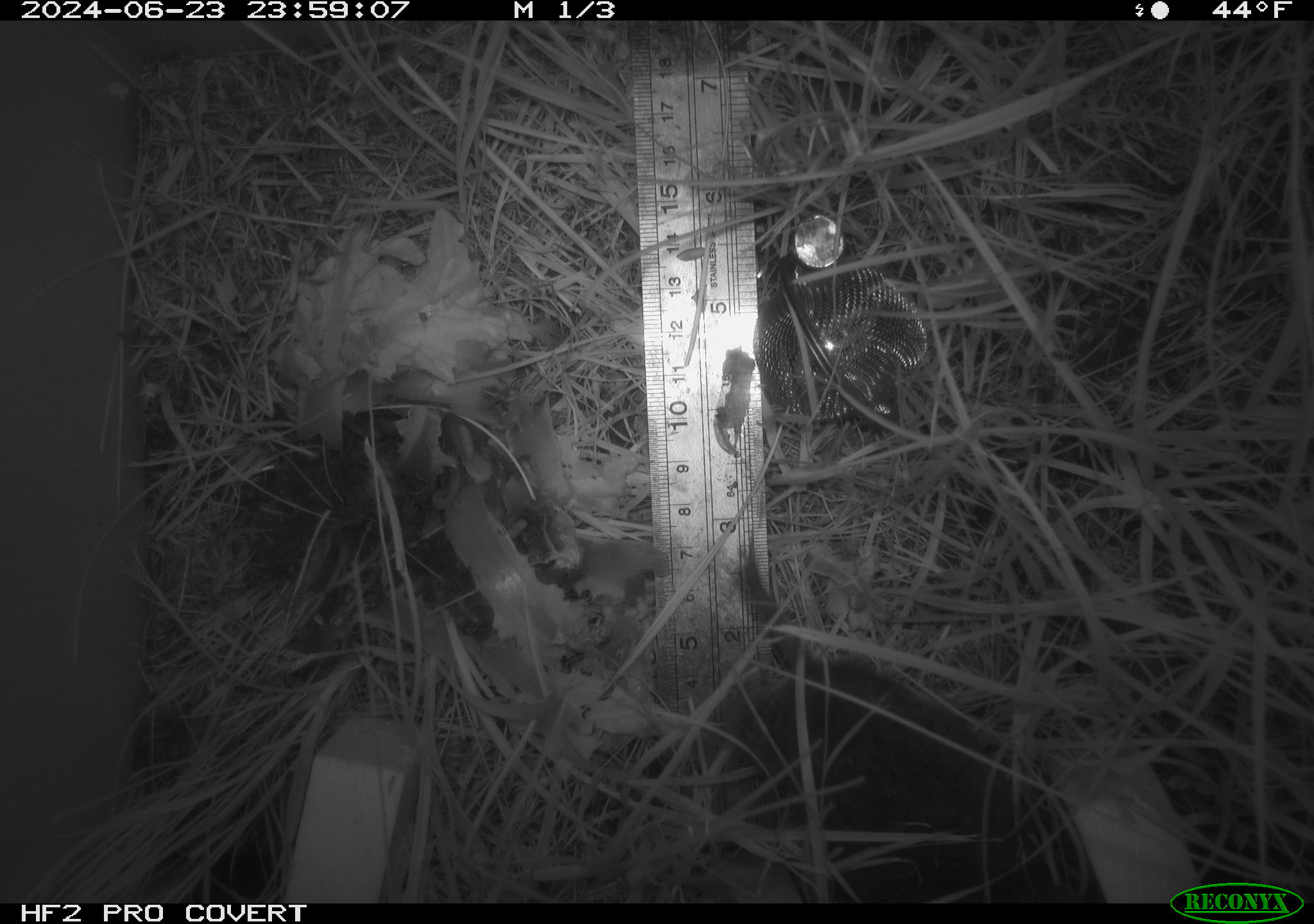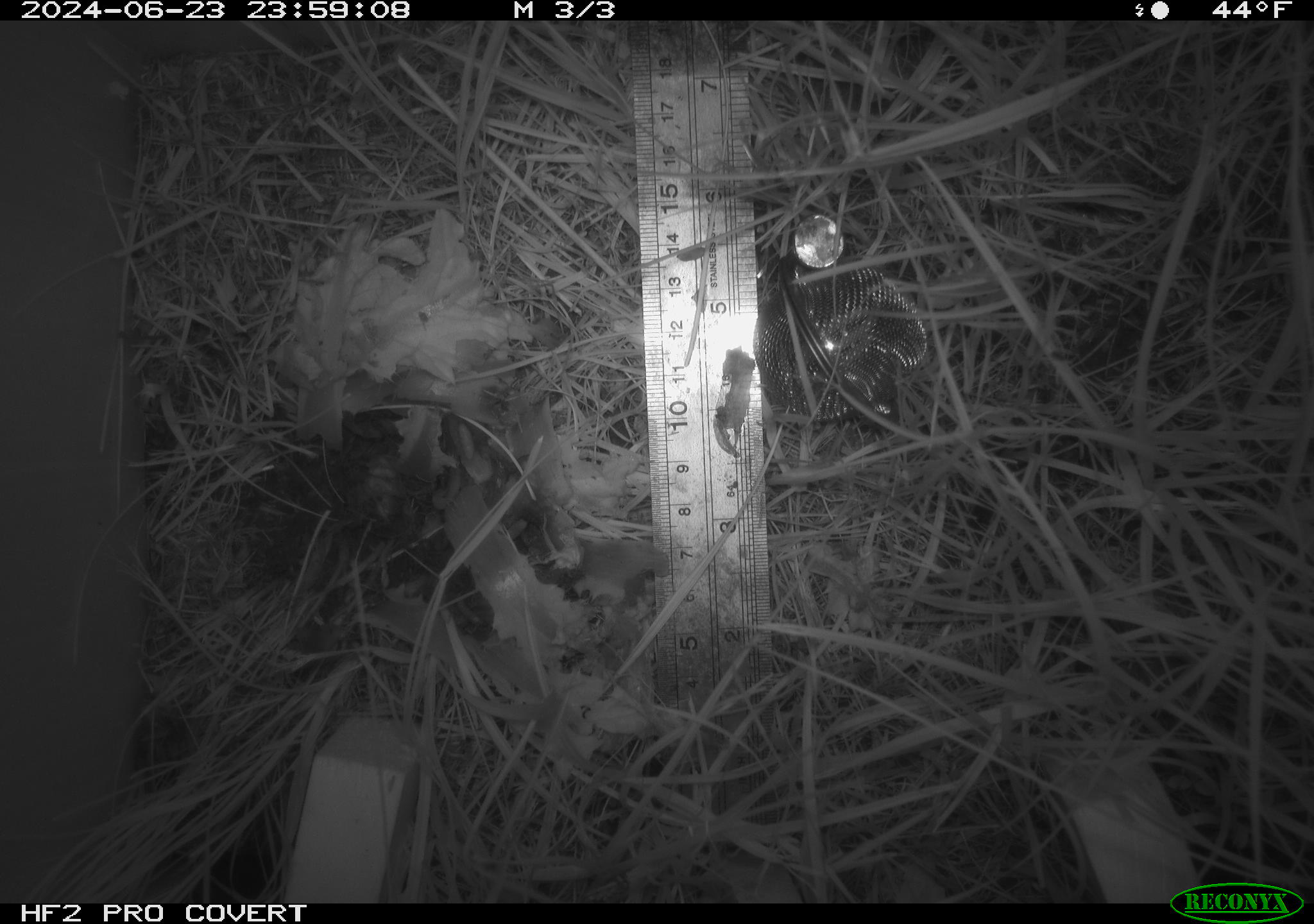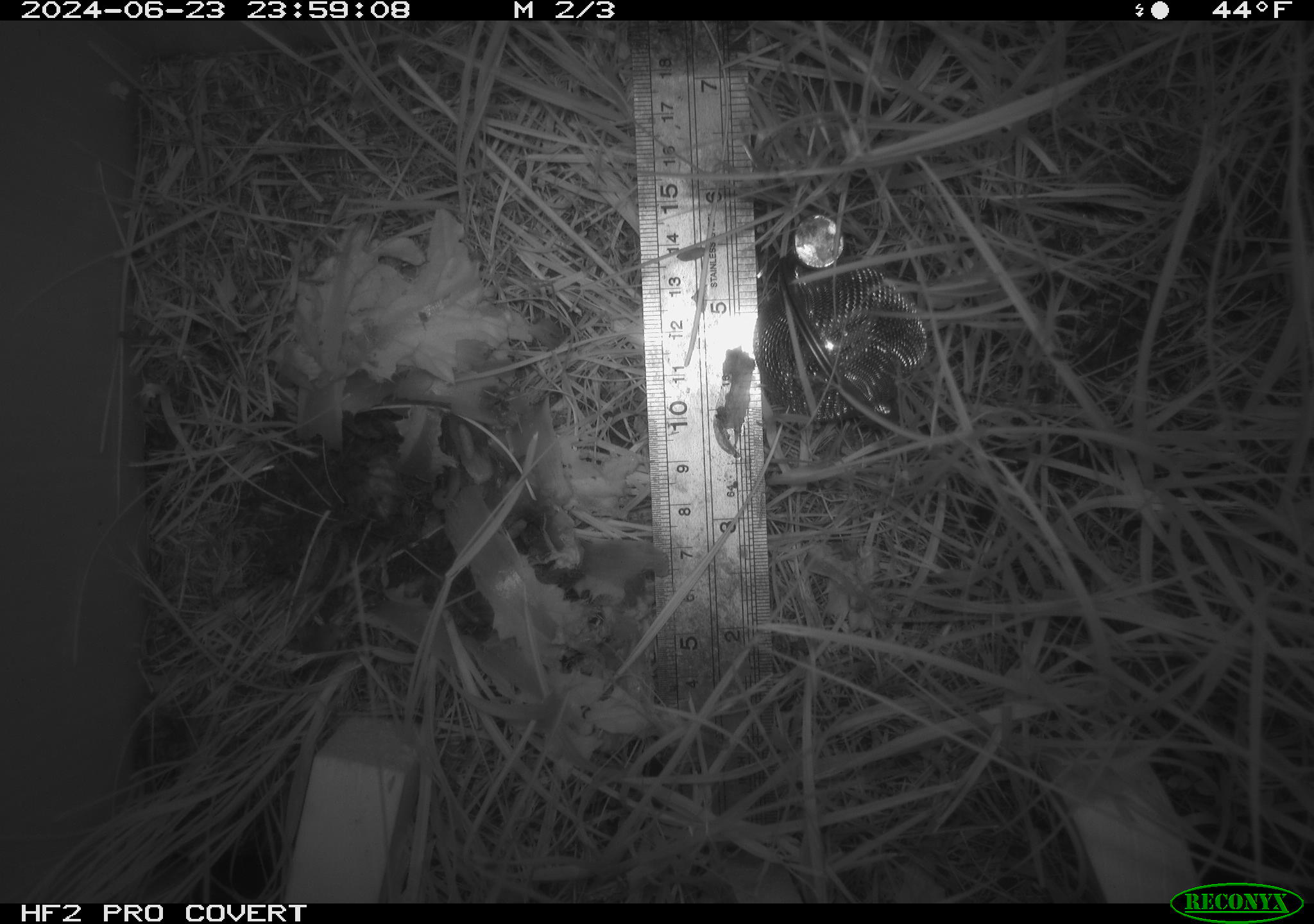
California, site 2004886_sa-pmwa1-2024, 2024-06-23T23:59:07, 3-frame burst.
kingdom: Animalia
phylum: Chordata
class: Mammalia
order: Rodentia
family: Cricetidae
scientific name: Arvicolinae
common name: voles, lemmings, and muskrats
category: arvicolinae subfamily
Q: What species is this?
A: Arvicolinae subfamily (voles, lemmings, and muskrats) (Arvicolinae).